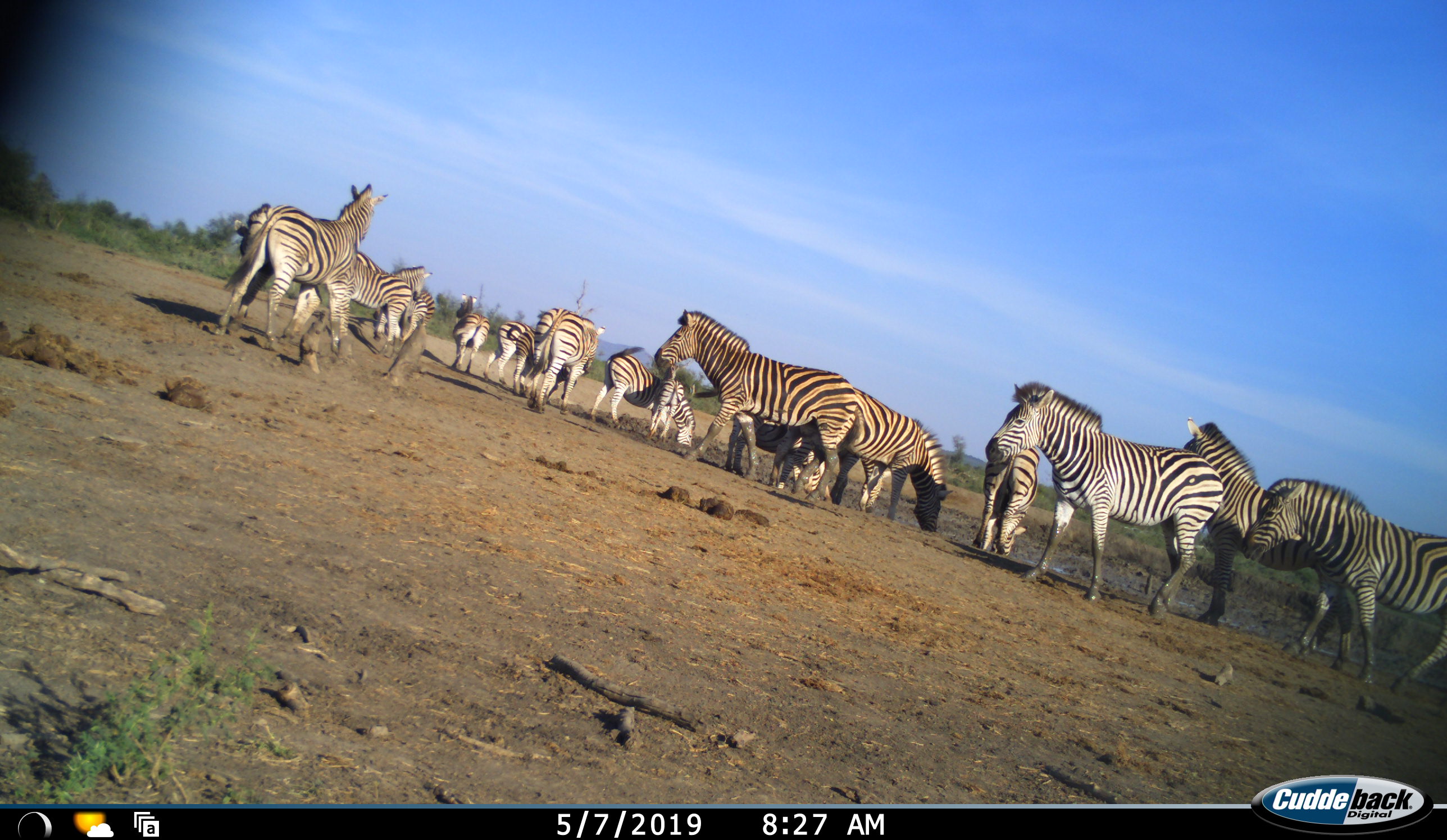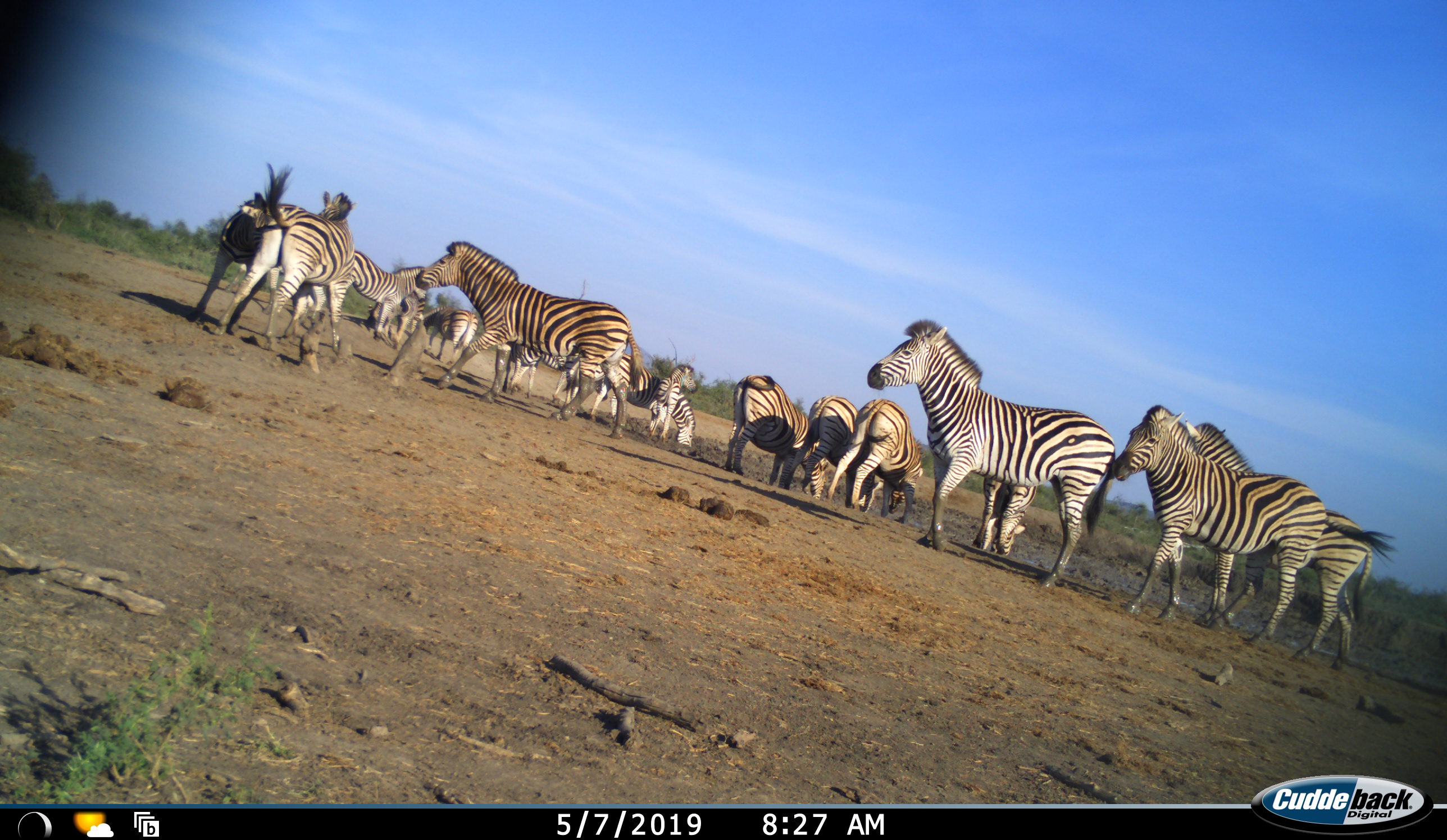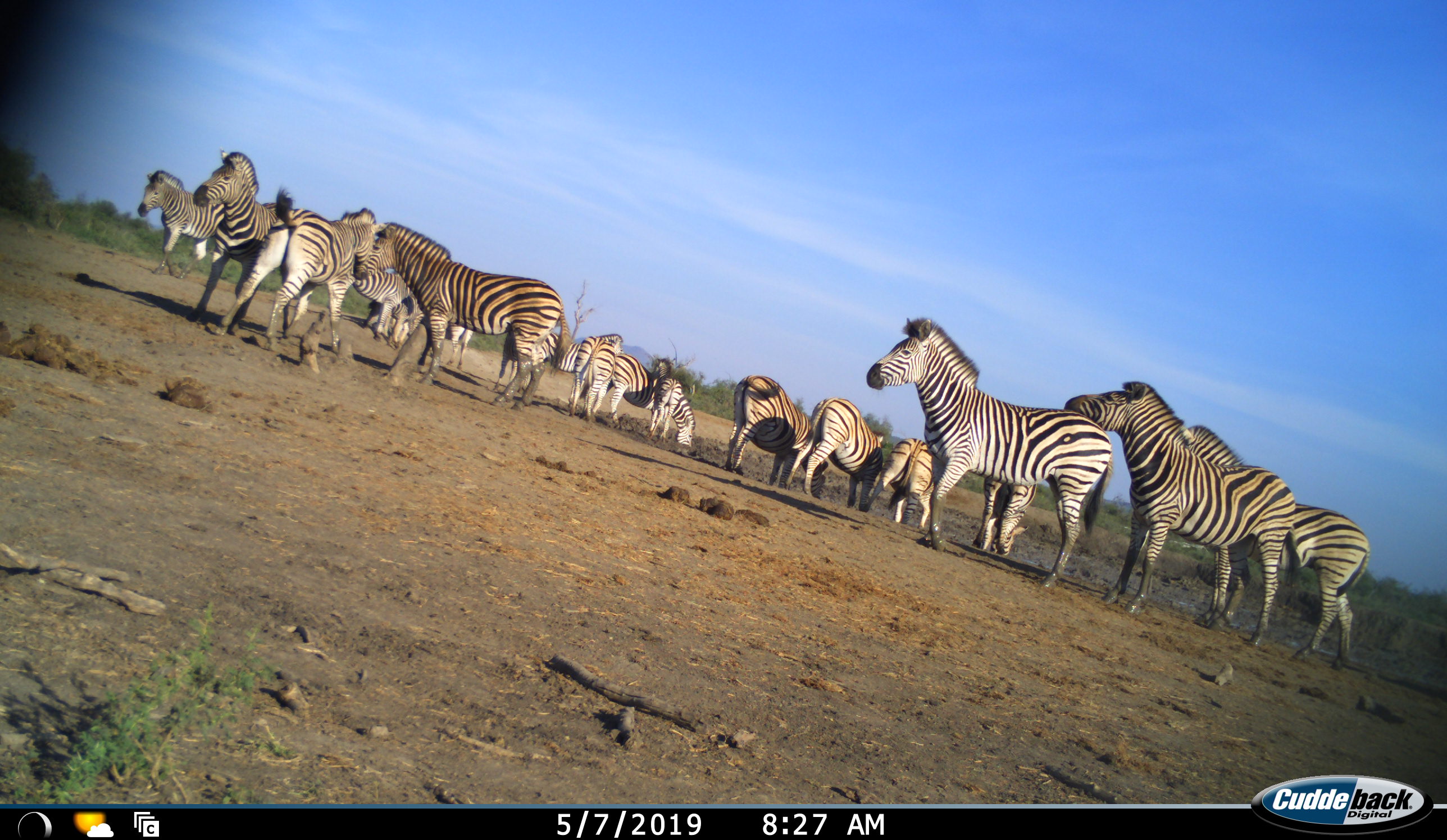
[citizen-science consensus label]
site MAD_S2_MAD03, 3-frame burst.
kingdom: Animalia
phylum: Chordata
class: Mammalia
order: Perissodactyla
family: Equidae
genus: Equus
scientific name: Equus quagga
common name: plains zebra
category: zebraplains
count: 11-50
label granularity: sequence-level